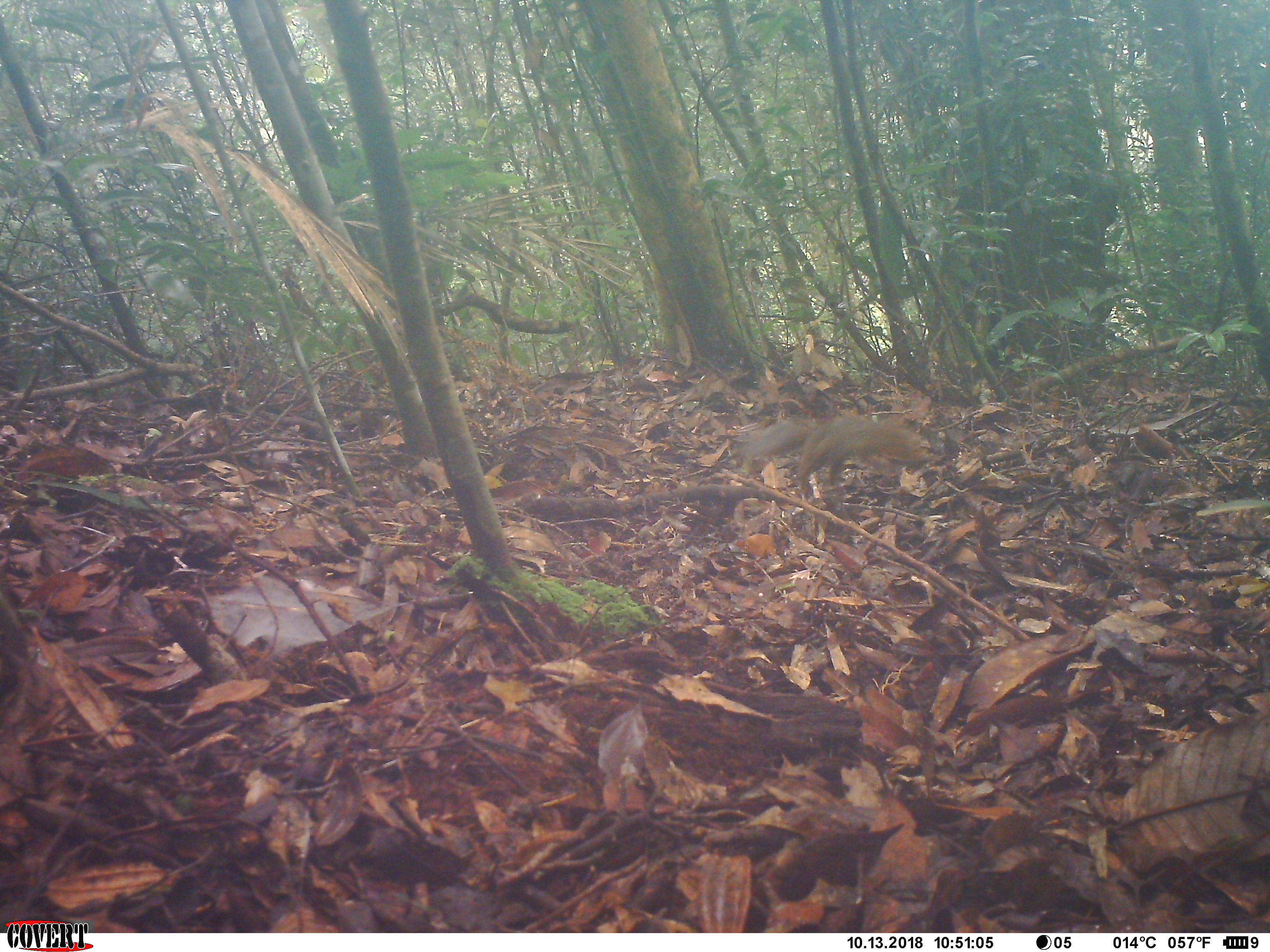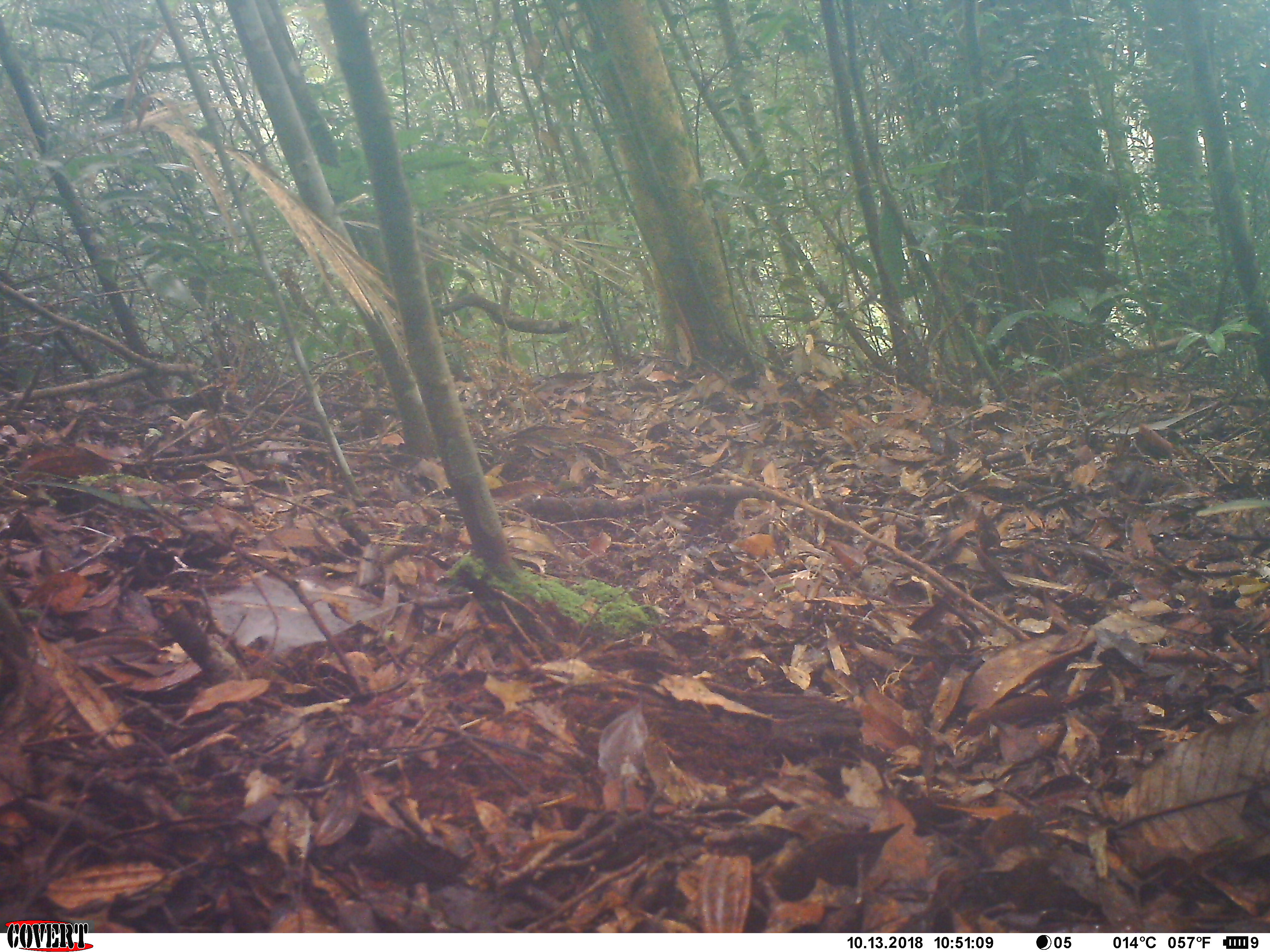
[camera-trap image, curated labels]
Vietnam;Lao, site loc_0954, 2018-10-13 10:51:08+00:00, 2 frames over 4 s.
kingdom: Animalia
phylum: Chordata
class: Mammalia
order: Rodentia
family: Sciuridae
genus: Dremomys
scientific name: Dremomys rufigenis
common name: red-cheeked squirrel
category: red cheeked squirrel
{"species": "red cheeked squirrel (red-cheeked squirrel) (Dremomys rufigenis)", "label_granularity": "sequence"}